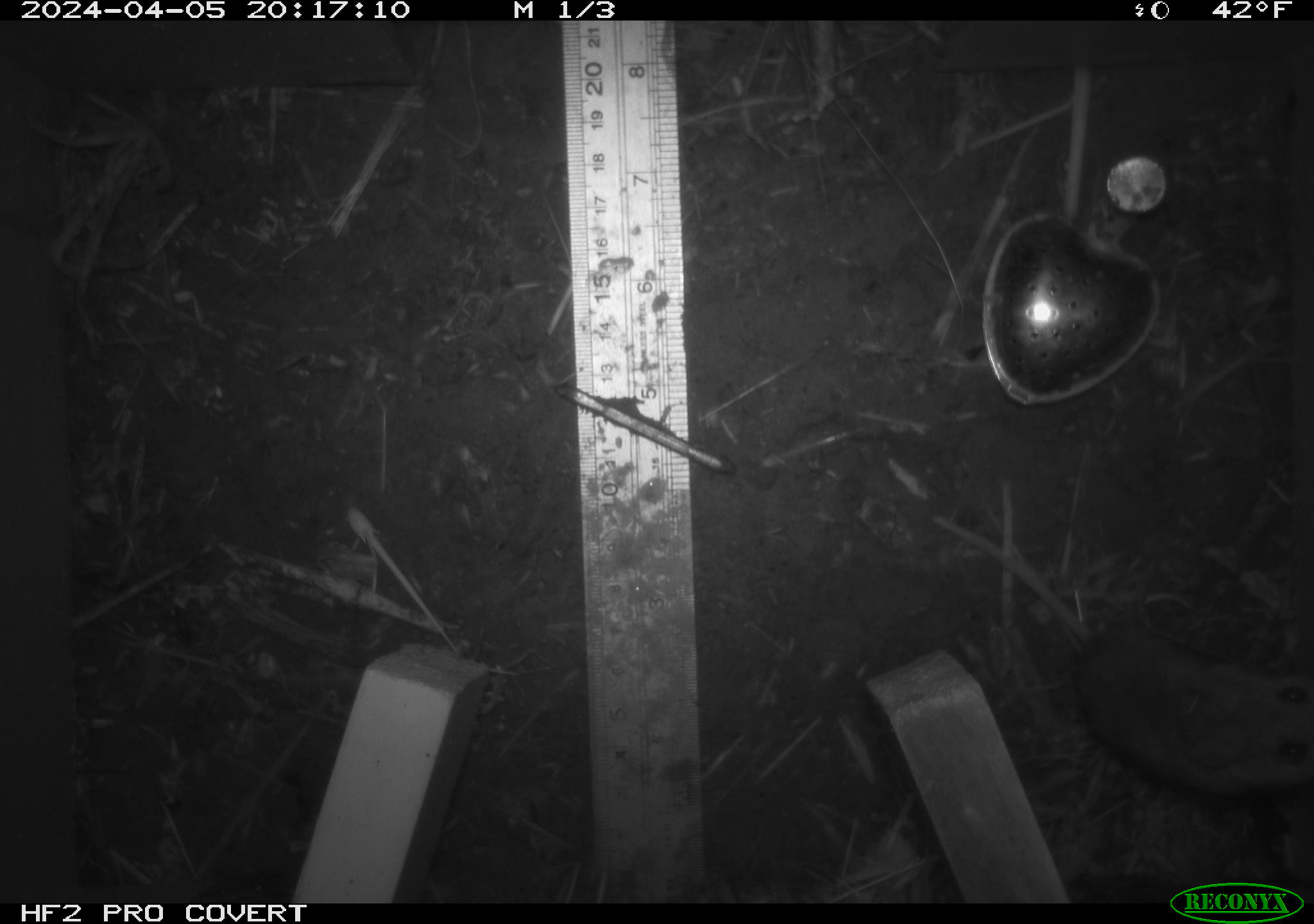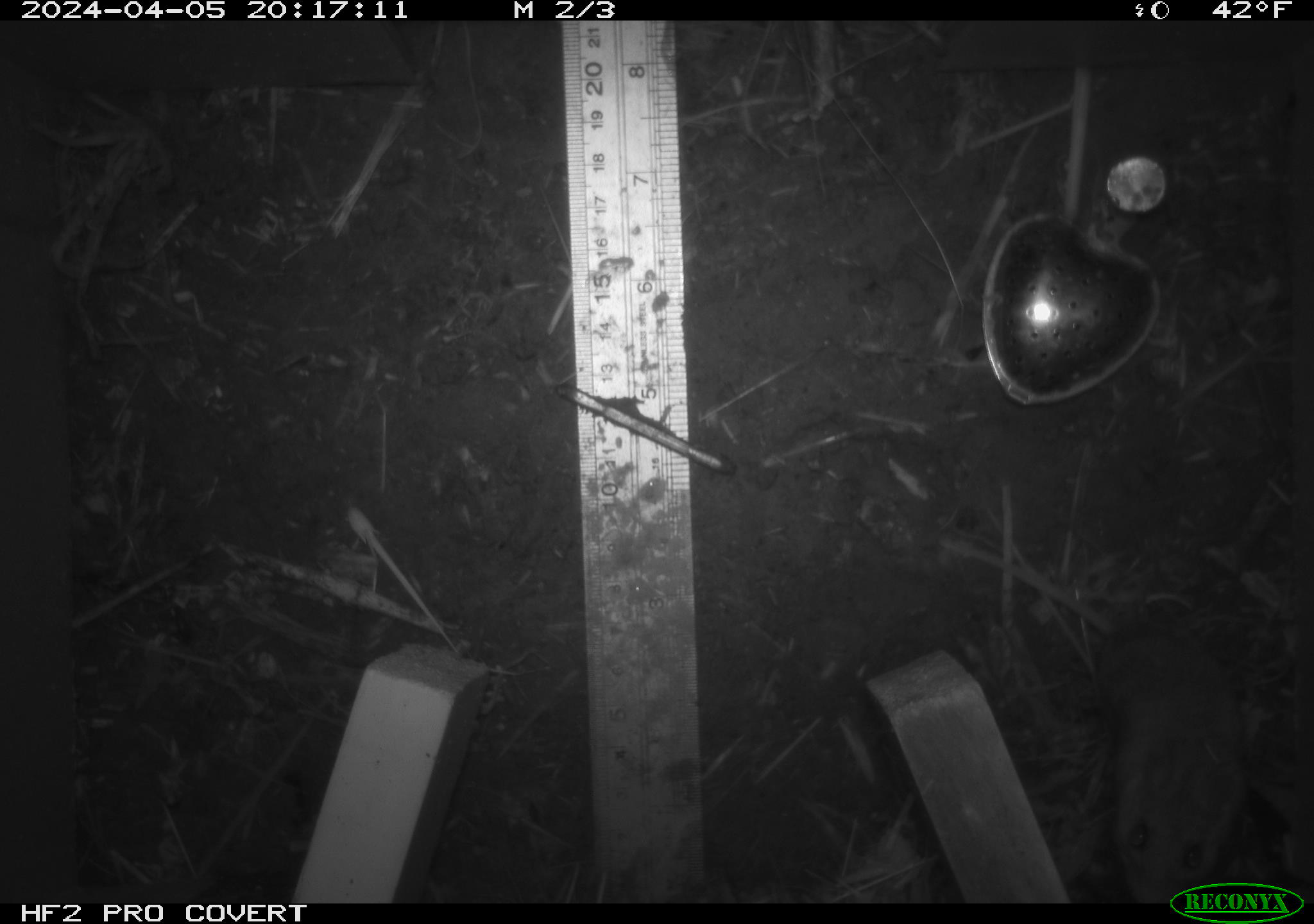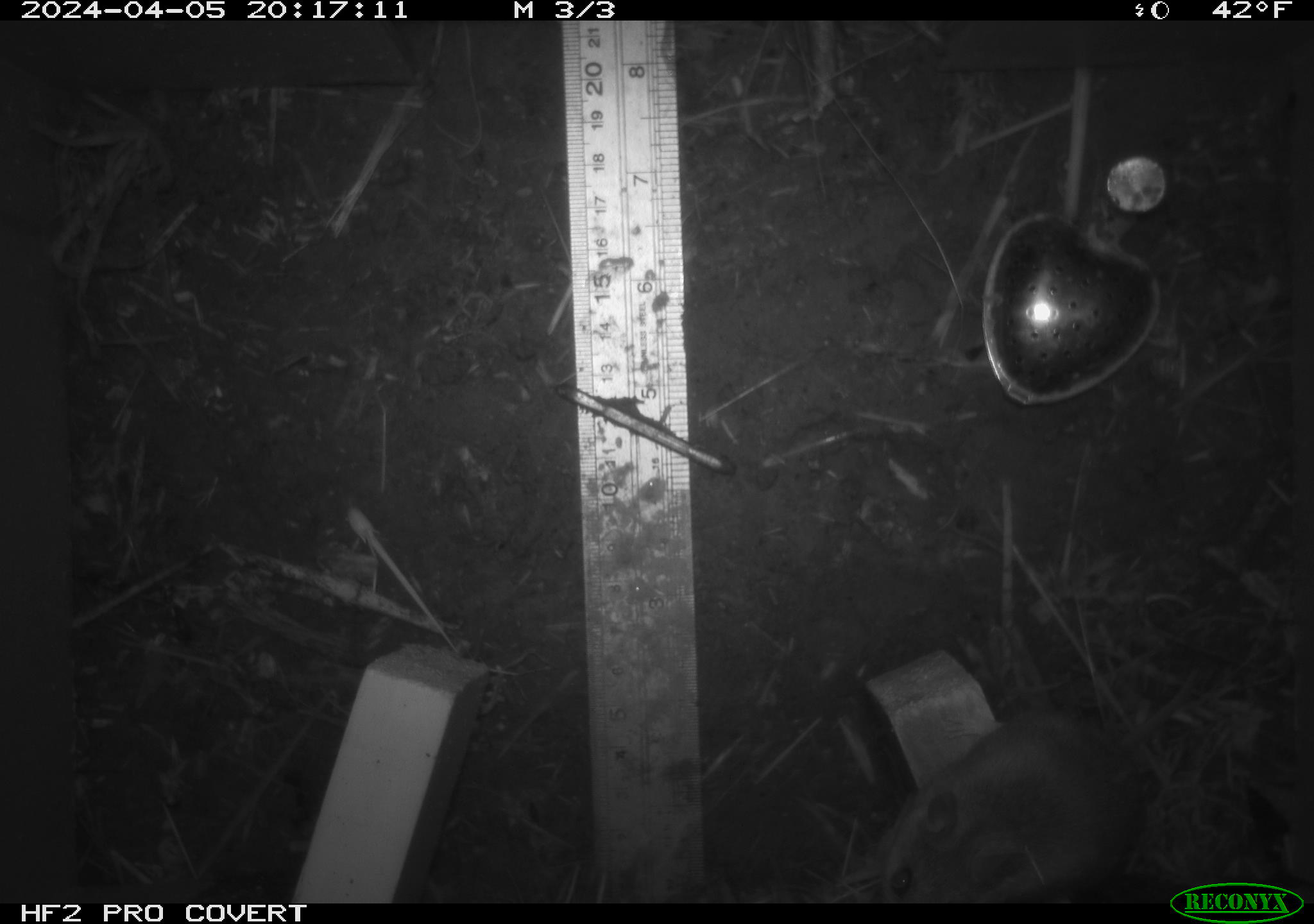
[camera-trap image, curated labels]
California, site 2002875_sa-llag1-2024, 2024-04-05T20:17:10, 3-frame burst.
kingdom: Animalia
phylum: Chordata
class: Mammalia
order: Rodentia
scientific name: Rodentia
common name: mouse species